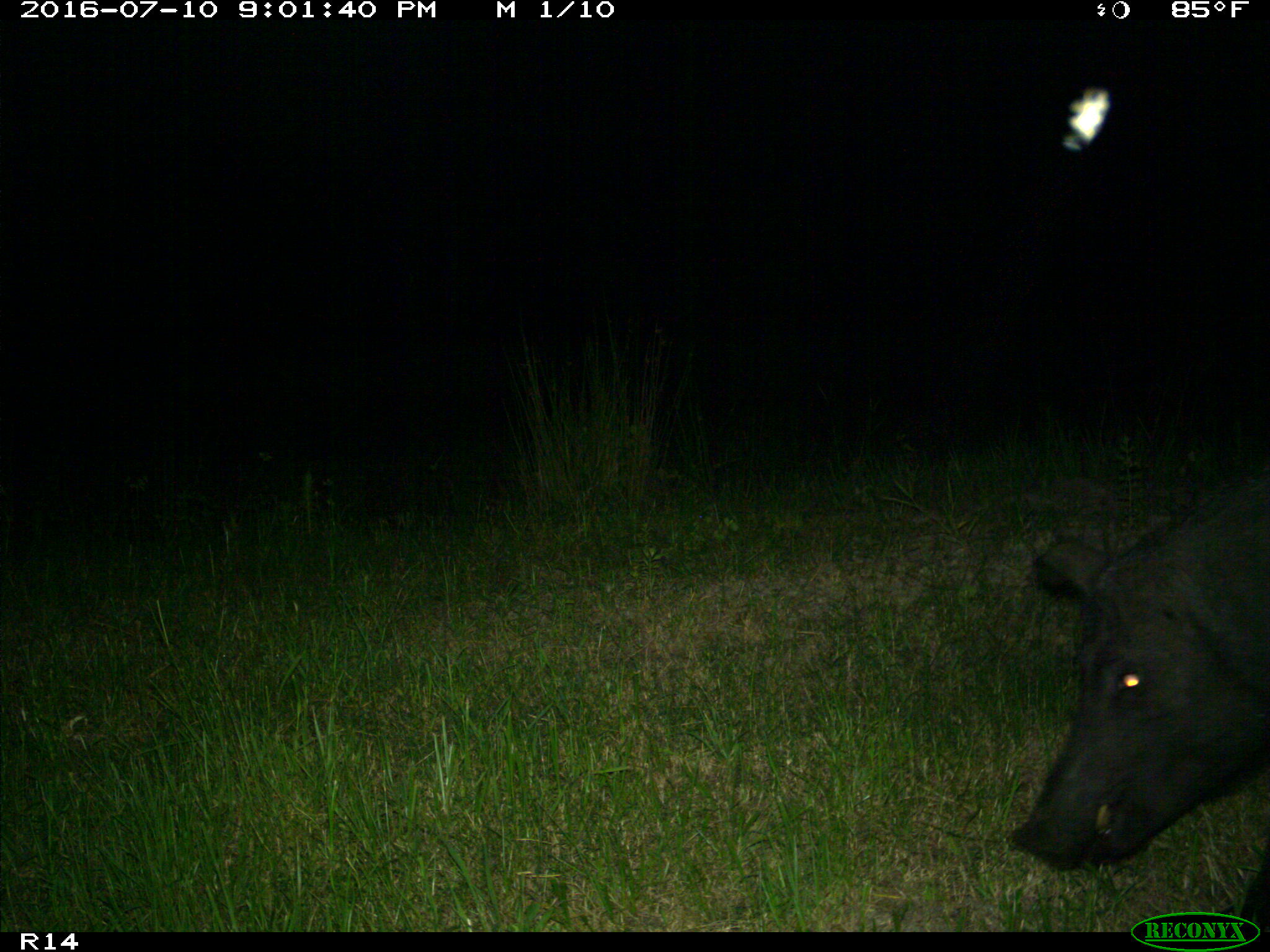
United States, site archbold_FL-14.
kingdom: Animalia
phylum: Chordata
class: Mammalia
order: Artiodactyla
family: Suidae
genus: Sus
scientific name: Sus scrofa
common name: wild boar